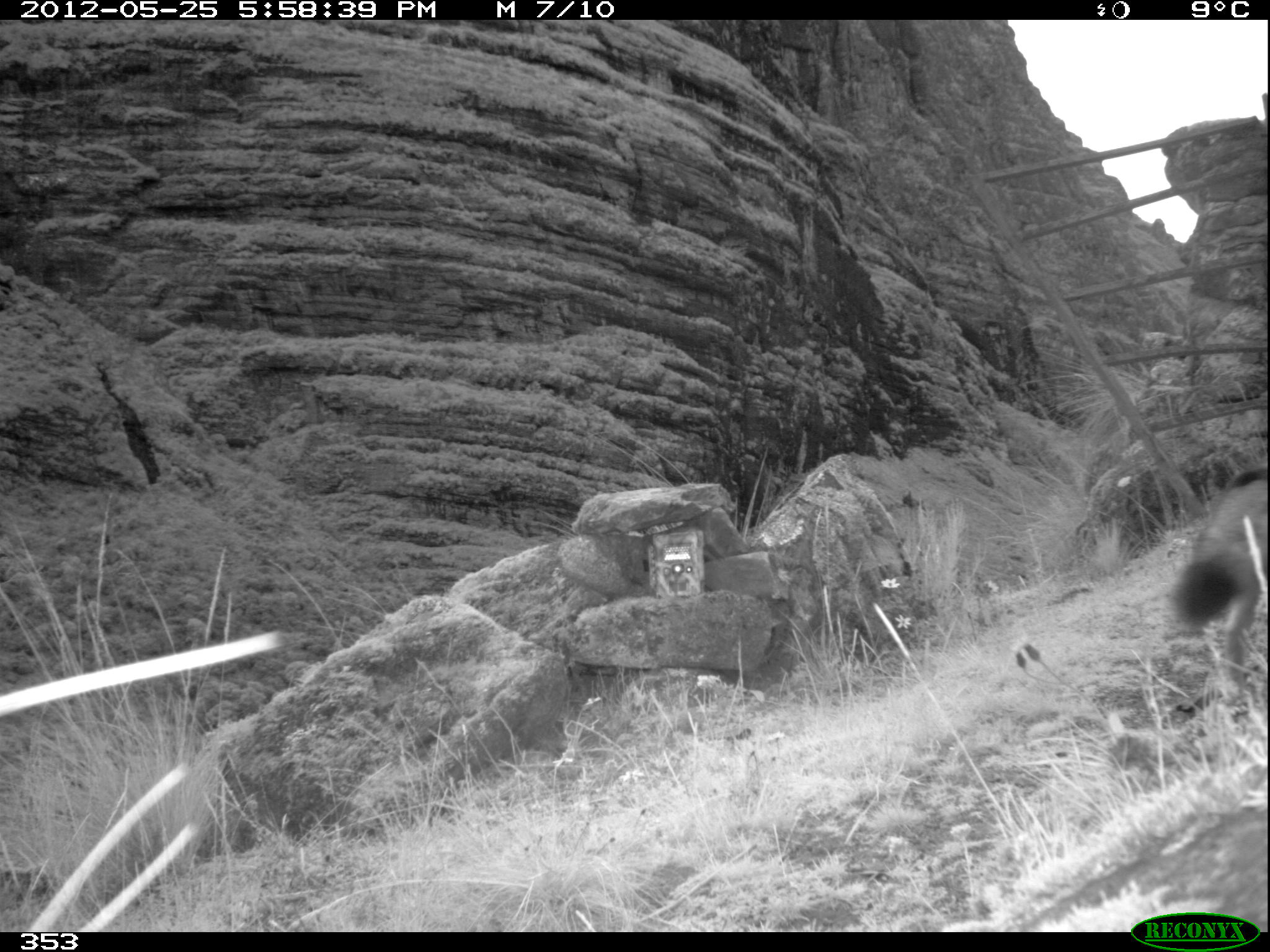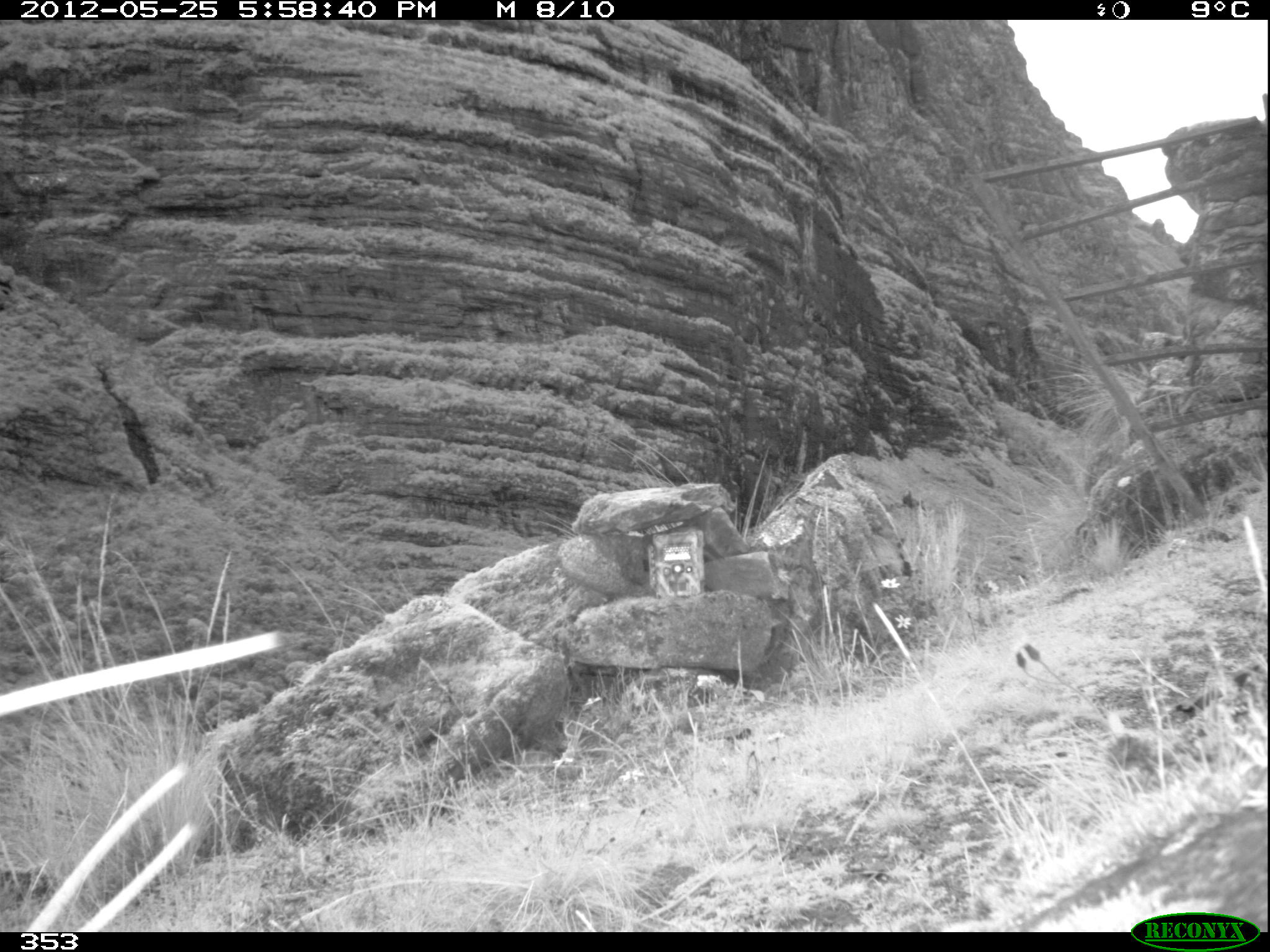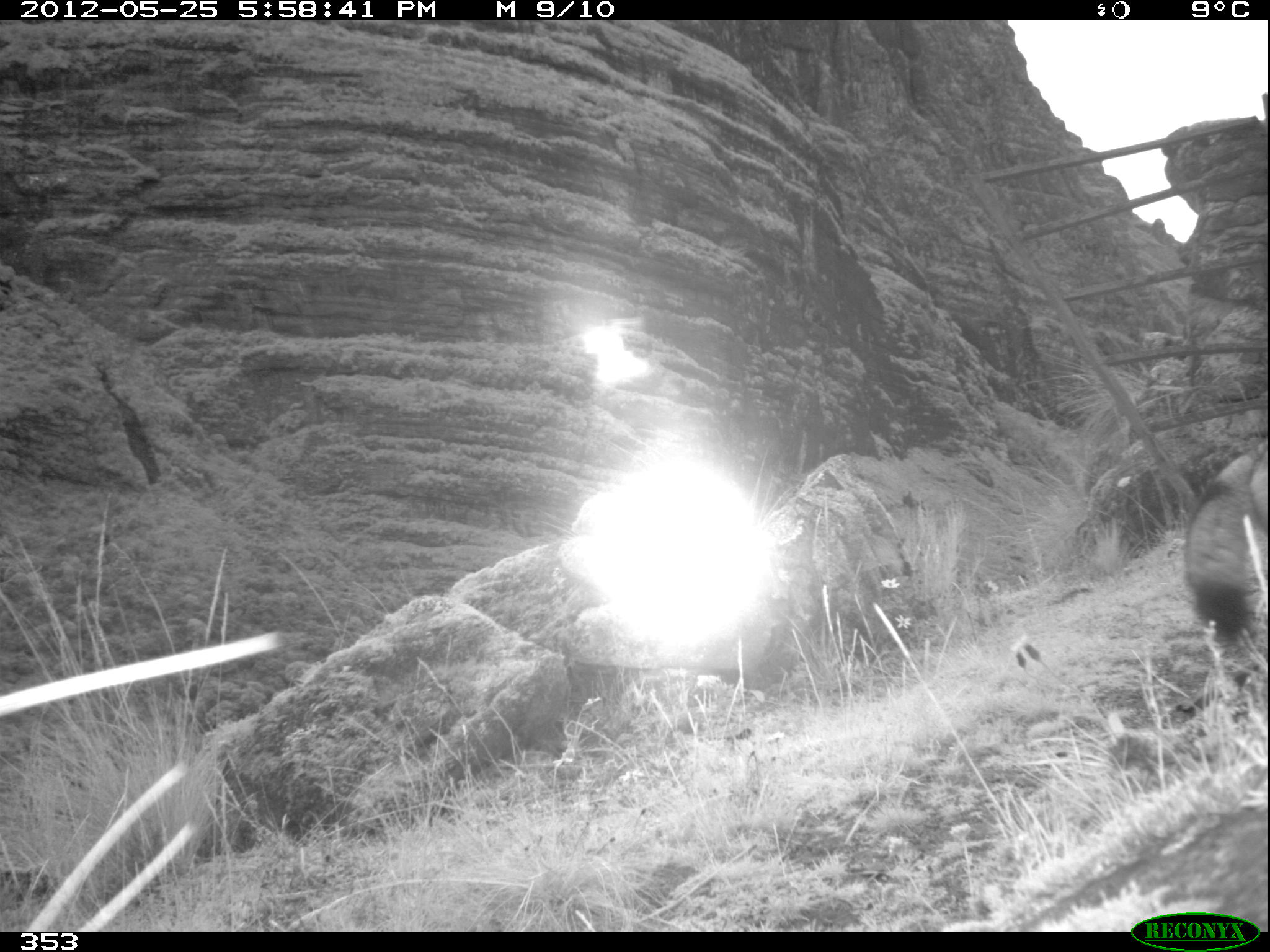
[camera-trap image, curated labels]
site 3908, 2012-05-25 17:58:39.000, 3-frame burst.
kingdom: Animalia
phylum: Chordata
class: Mammalia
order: Carnivora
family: Canidae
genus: Lycalopex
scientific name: Lycalopex culpaeus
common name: culpeo